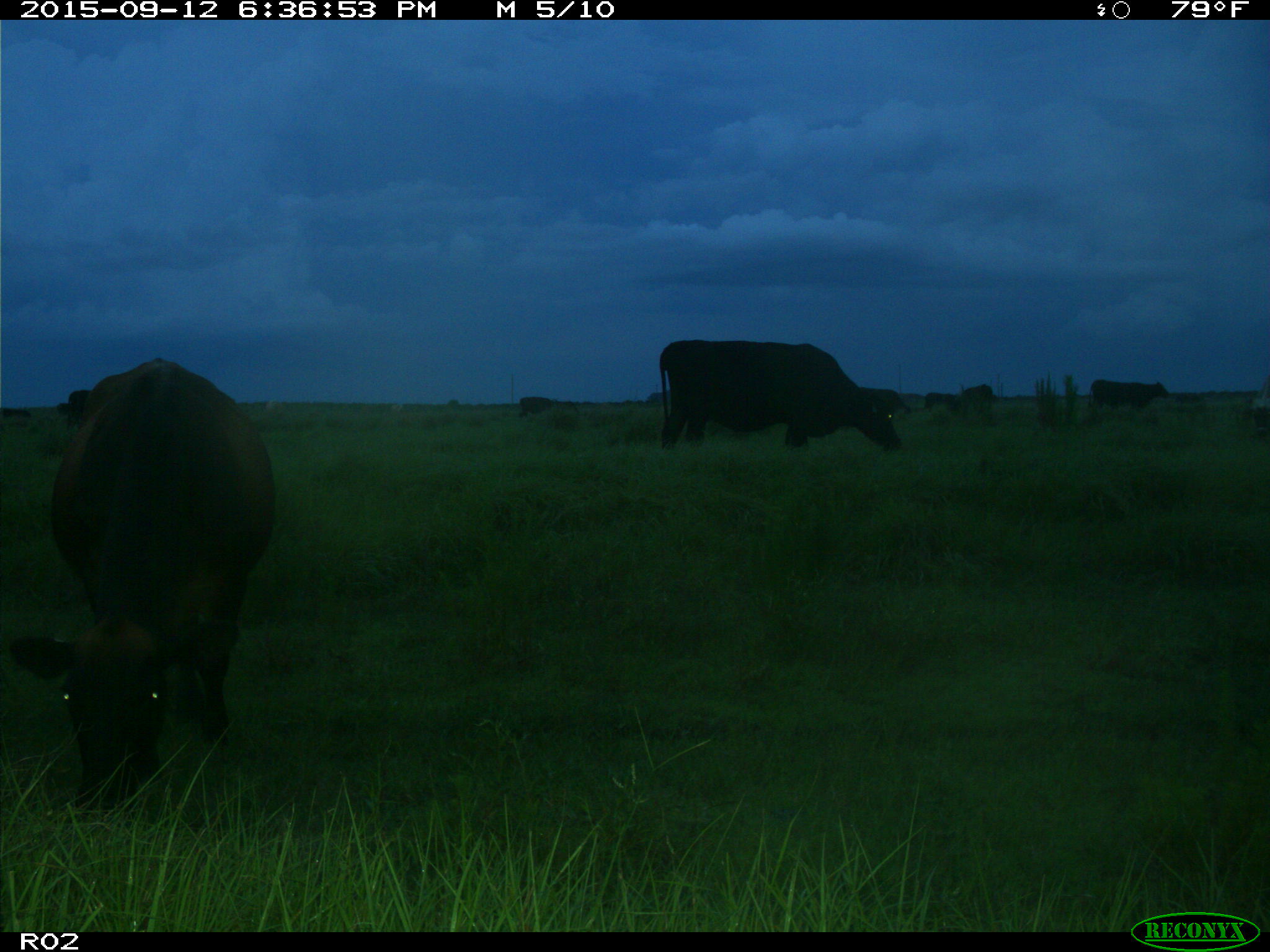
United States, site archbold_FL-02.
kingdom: Animalia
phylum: Chordata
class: Mammalia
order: Artiodactyla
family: Bovidae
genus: Bos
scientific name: Bos taurus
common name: domestic cow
Bos taurus (domestic cow).